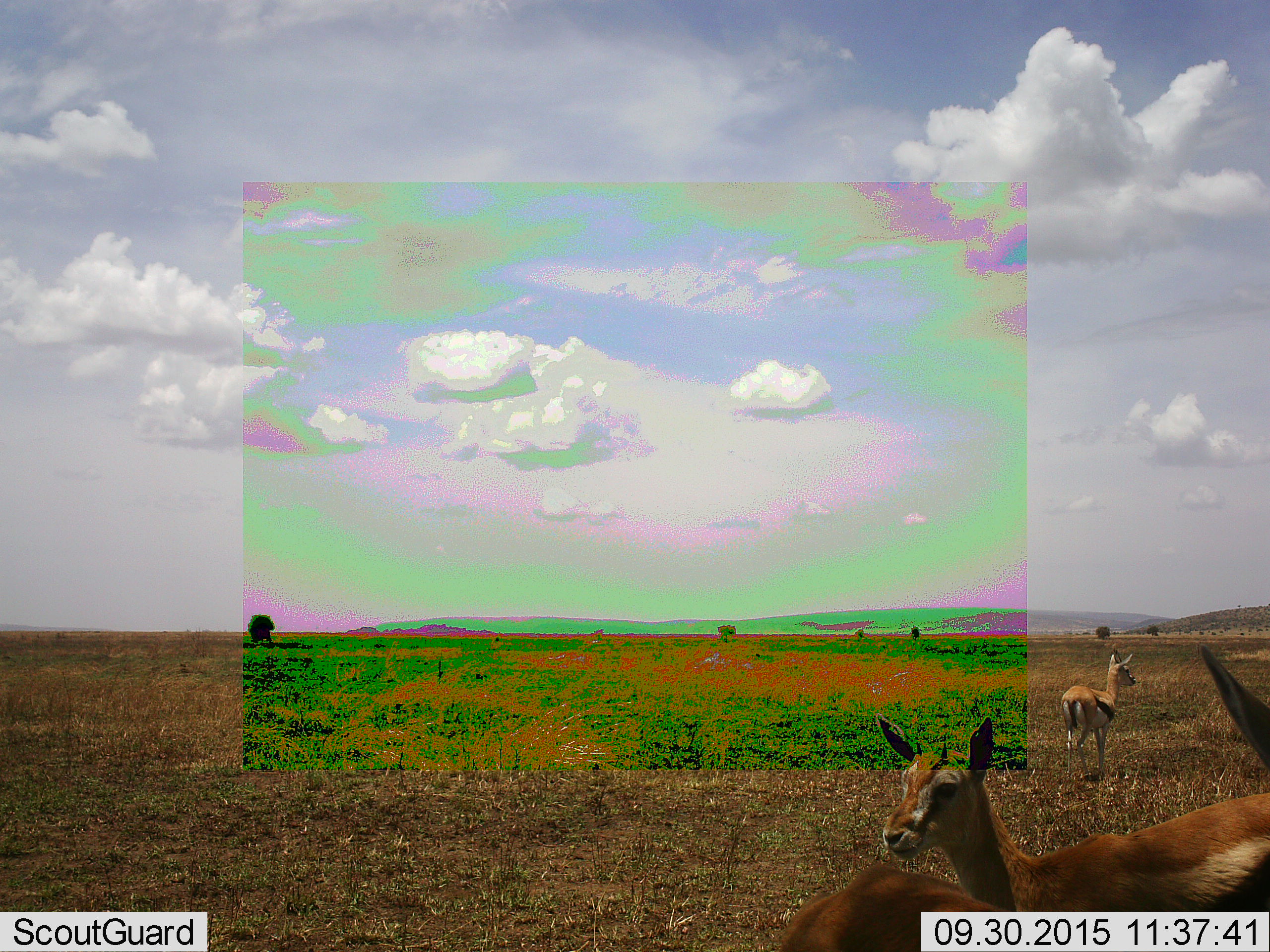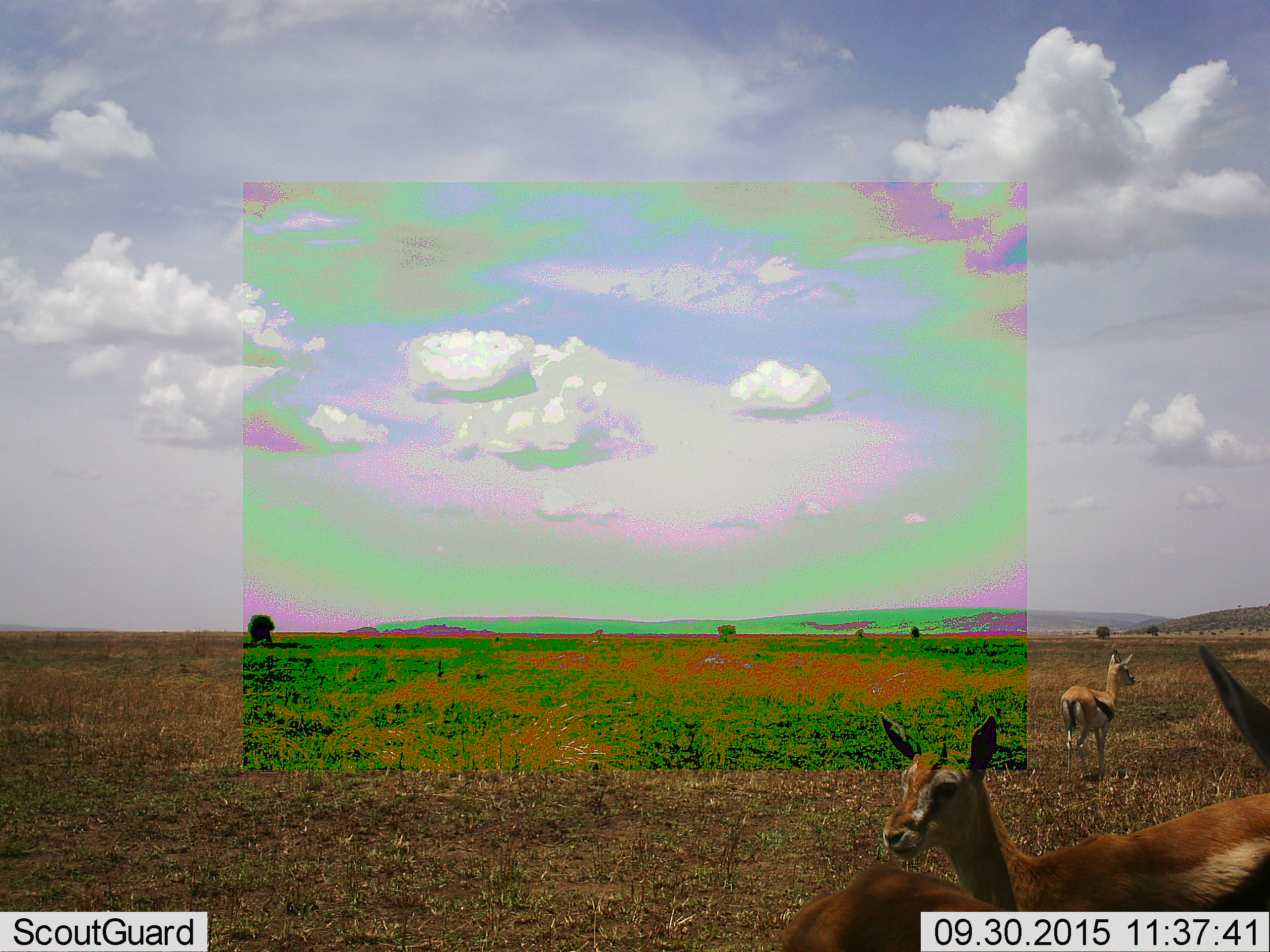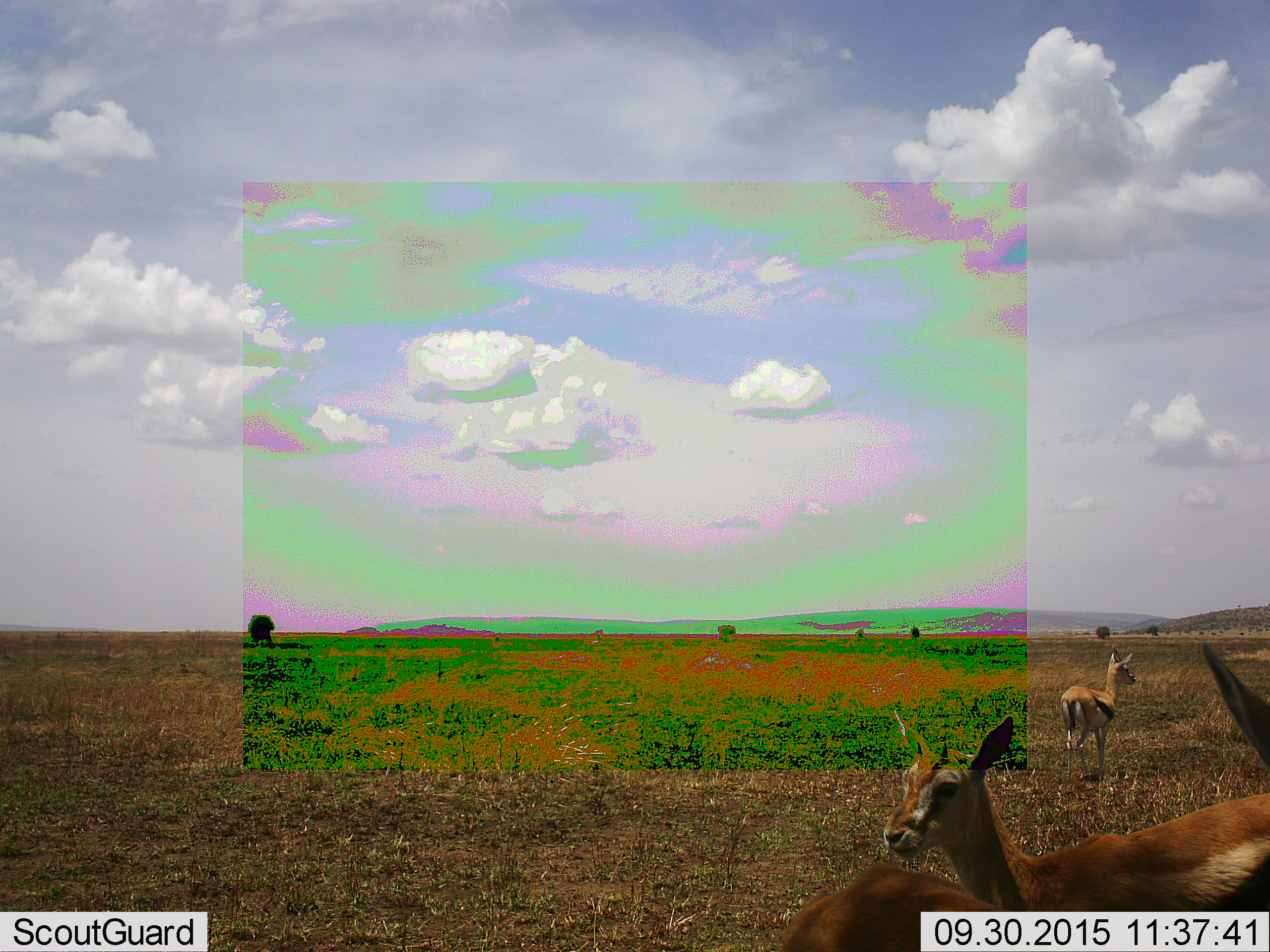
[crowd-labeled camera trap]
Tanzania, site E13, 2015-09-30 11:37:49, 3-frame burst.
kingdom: Animalia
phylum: Chordata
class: Mammalia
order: Artiodactyla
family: Bovidae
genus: Eudorcas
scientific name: Eudorcas thomsonii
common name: thomson's gazelle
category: gazellethomsons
Gazellethomsons (thomson's gazelle) (Eudorcas thomsonii), count 3. Behavior (volunteer vote fractions): standing 88%, resting 6%, moving 6%, interacting 6%. Young present (vote fraction): 24%. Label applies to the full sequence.